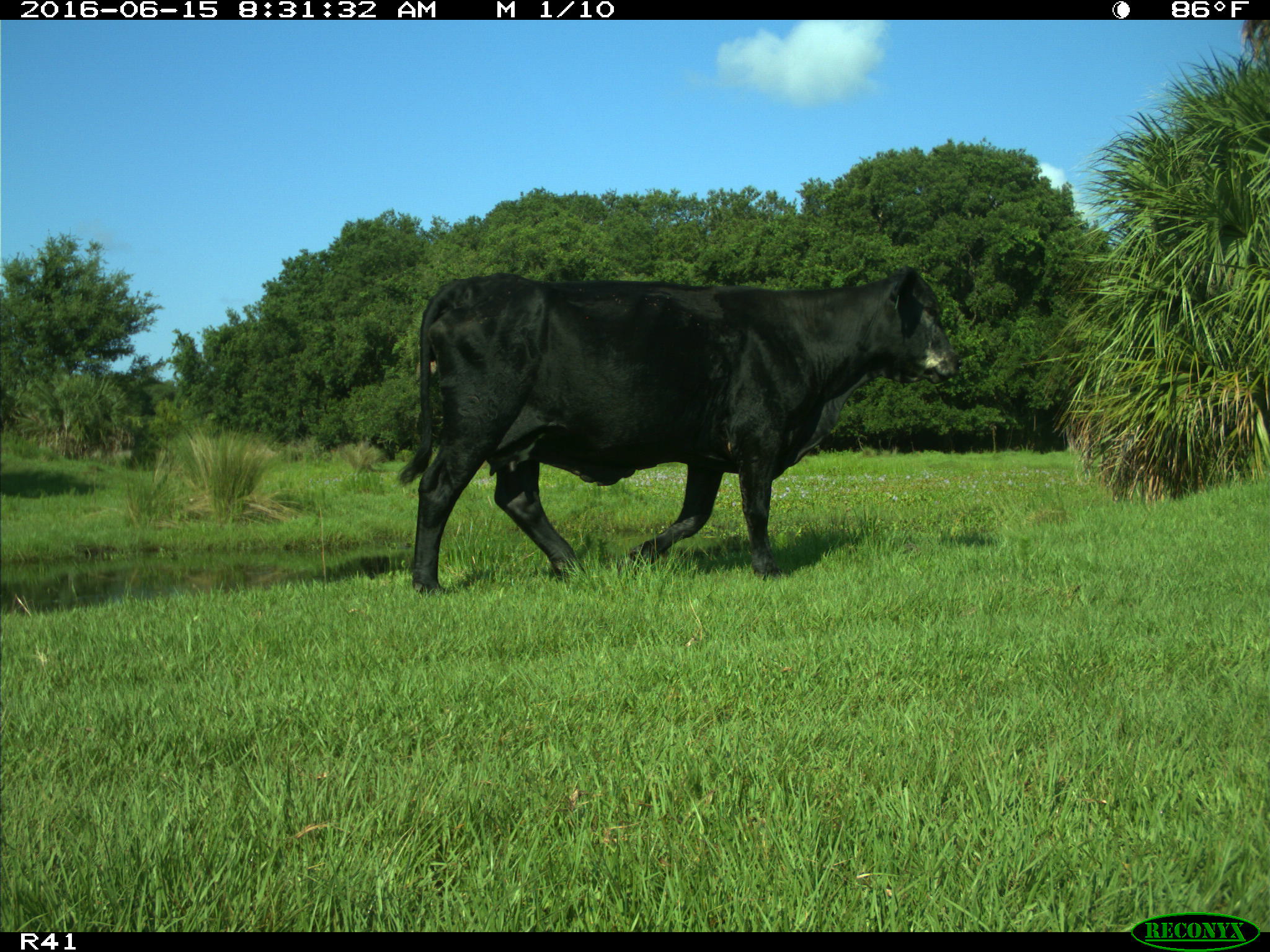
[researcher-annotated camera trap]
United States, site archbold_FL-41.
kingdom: Animalia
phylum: Chordata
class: Mammalia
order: Artiodactyla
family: Bovidae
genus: Bos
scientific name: Bos taurus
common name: domestic cow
Bos taurus (domestic cow).